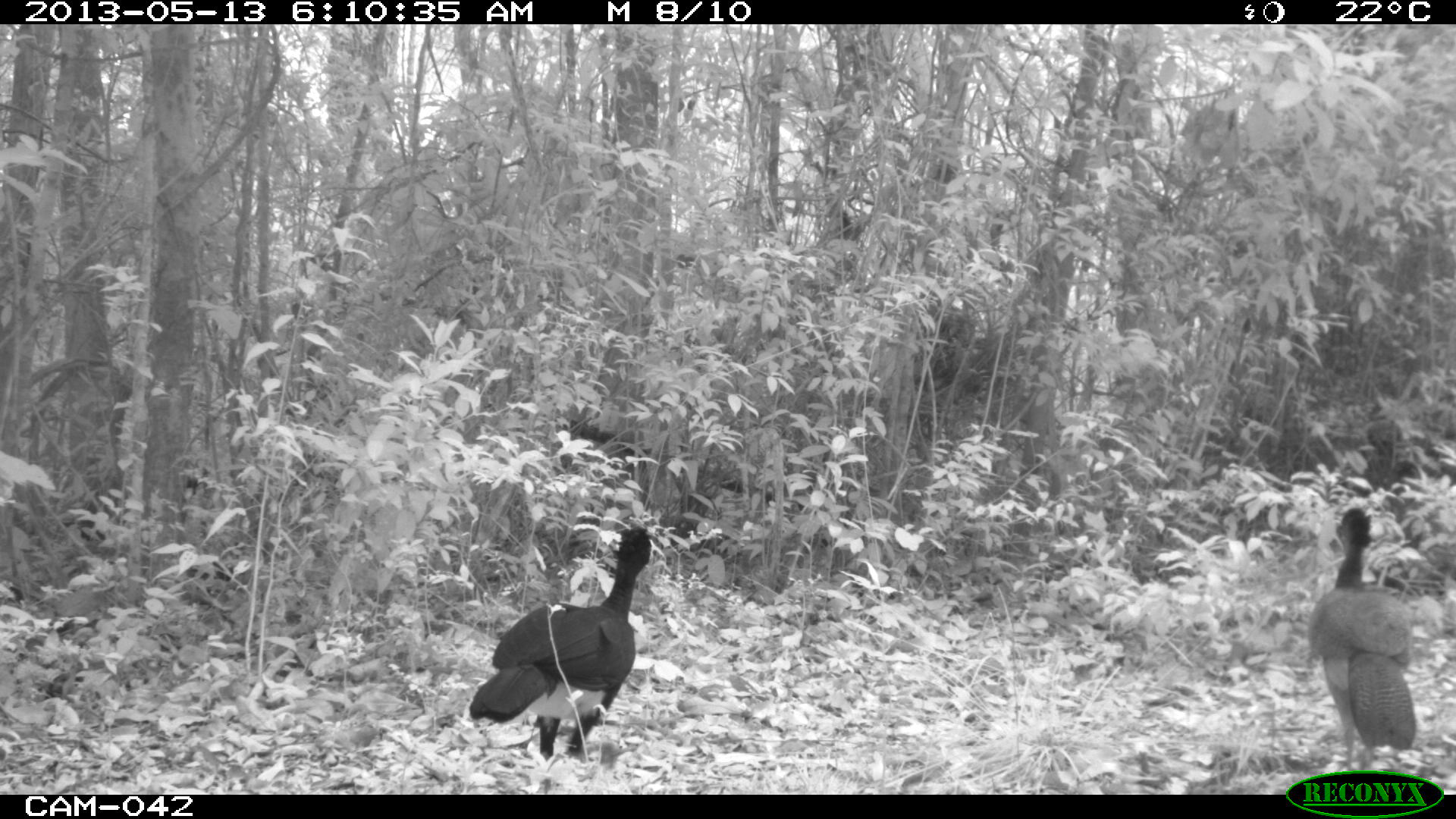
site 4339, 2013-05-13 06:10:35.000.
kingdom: Animalia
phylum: Chordata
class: Aves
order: Galliformes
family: Cracidae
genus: Crax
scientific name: Crax rubra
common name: great curassow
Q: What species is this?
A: Crax rubra (great curassow).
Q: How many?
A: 2.